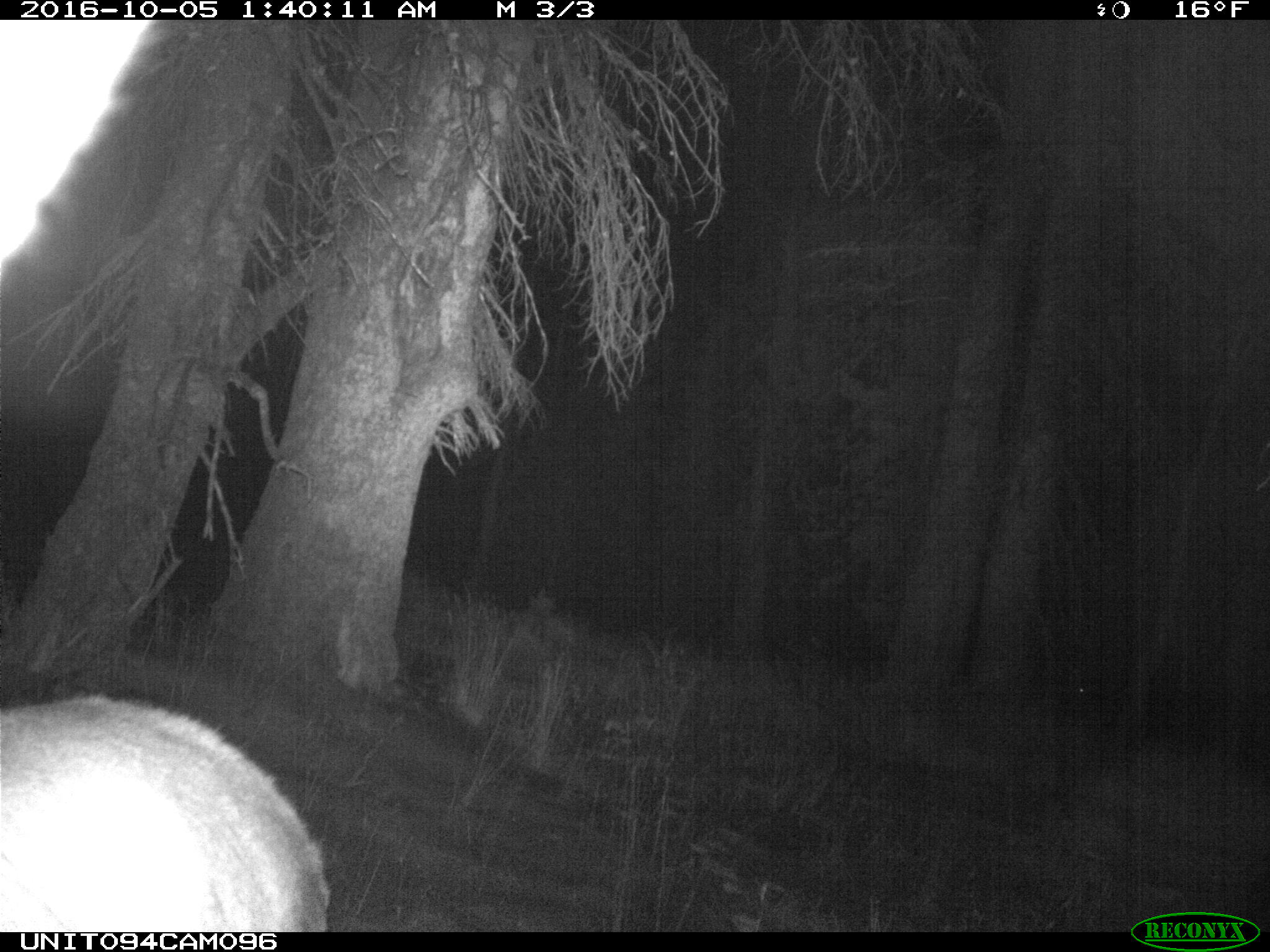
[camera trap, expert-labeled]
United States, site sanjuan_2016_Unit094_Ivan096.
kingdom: Animalia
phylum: Chordata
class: Mammalia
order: Artiodactyla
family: Cervidae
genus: Cervus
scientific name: Cervus elaphus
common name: red deer